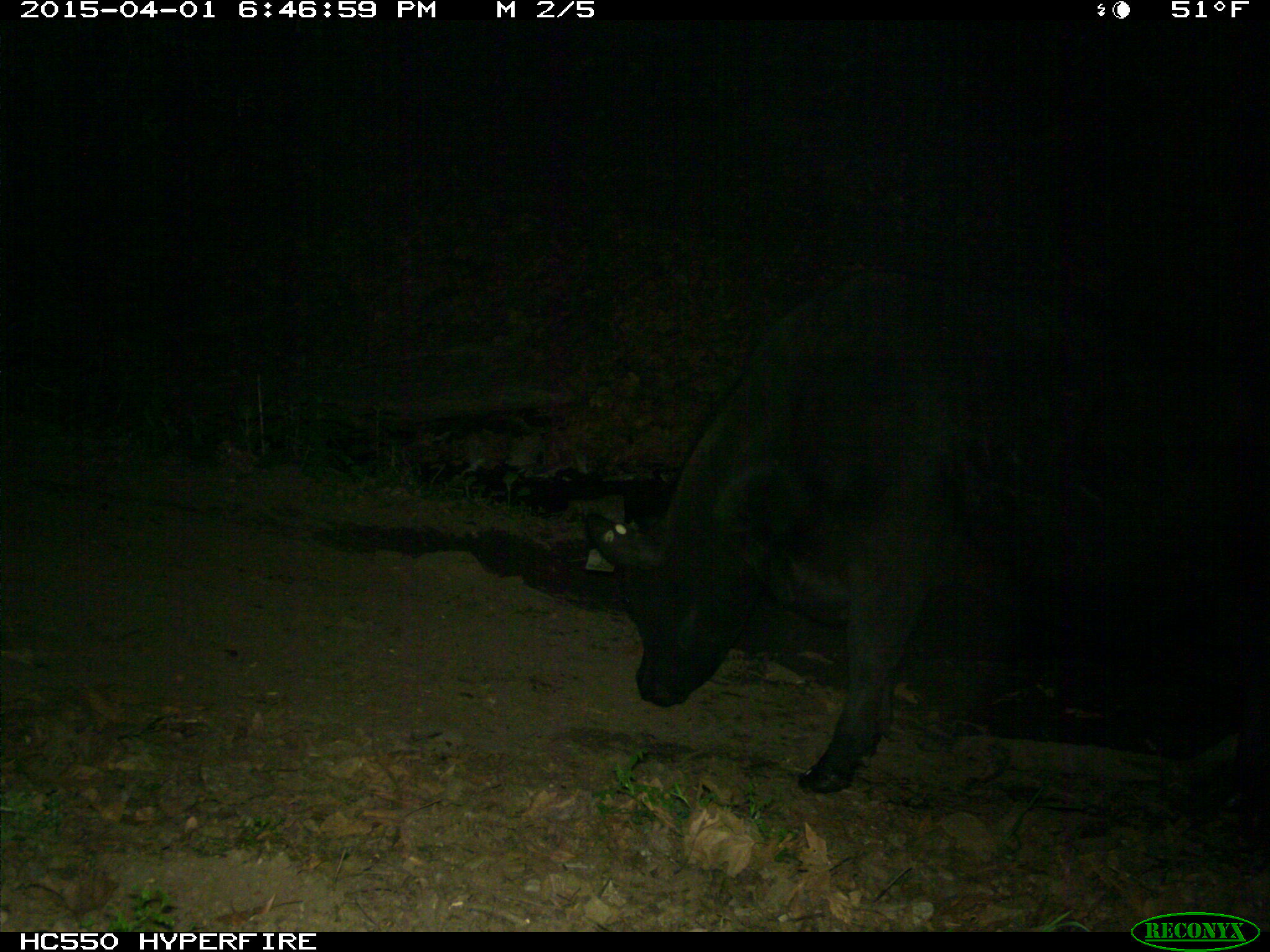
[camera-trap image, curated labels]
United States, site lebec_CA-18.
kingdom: Animalia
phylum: Chordata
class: Mammalia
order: Artiodactyla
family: Bovidae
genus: Bos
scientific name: Bos taurus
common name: domestic cow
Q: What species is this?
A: Bos taurus (domestic cow).